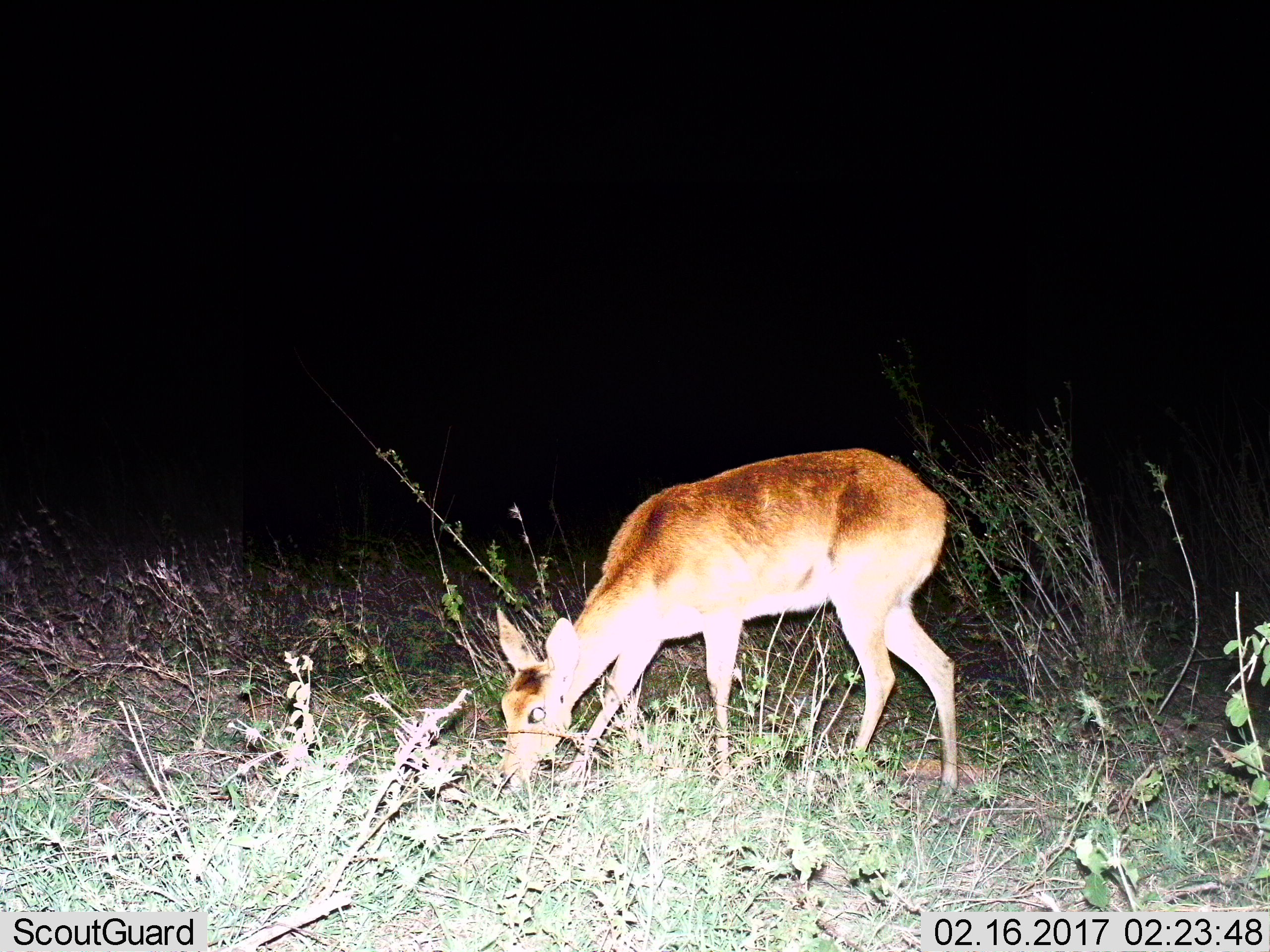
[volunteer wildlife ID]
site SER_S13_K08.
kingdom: Animalia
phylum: Chordata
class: Mammalia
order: Artiodactyla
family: Bovidae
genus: Redunca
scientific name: Redunca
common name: reedbuck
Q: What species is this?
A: Reedbuck (Redunca).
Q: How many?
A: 1.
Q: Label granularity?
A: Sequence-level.